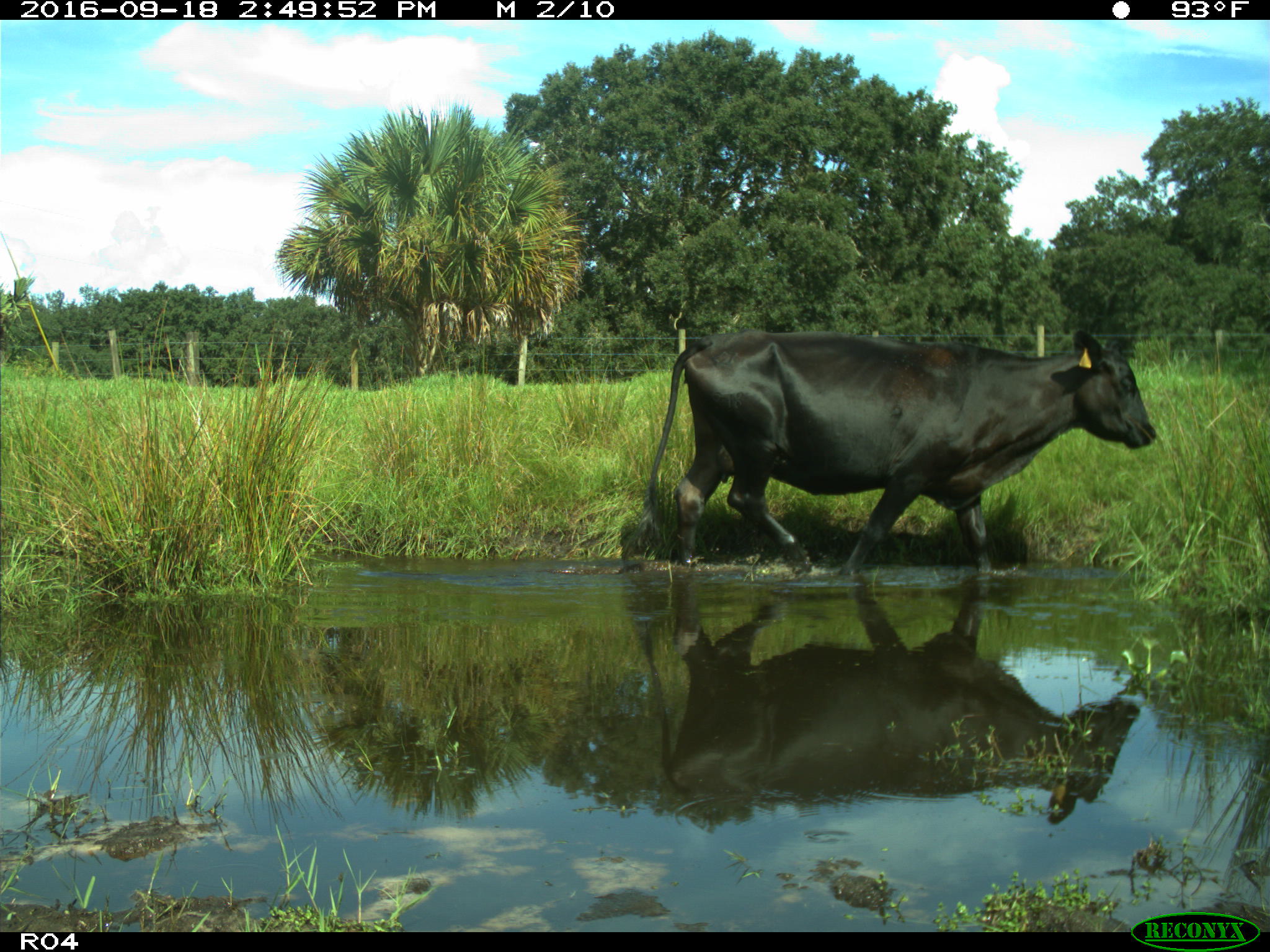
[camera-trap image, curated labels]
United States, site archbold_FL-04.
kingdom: Animalia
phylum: Chordata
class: Mammalia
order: Artiodactyla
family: Bovidae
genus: Bos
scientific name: Bos taurus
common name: domestic cow